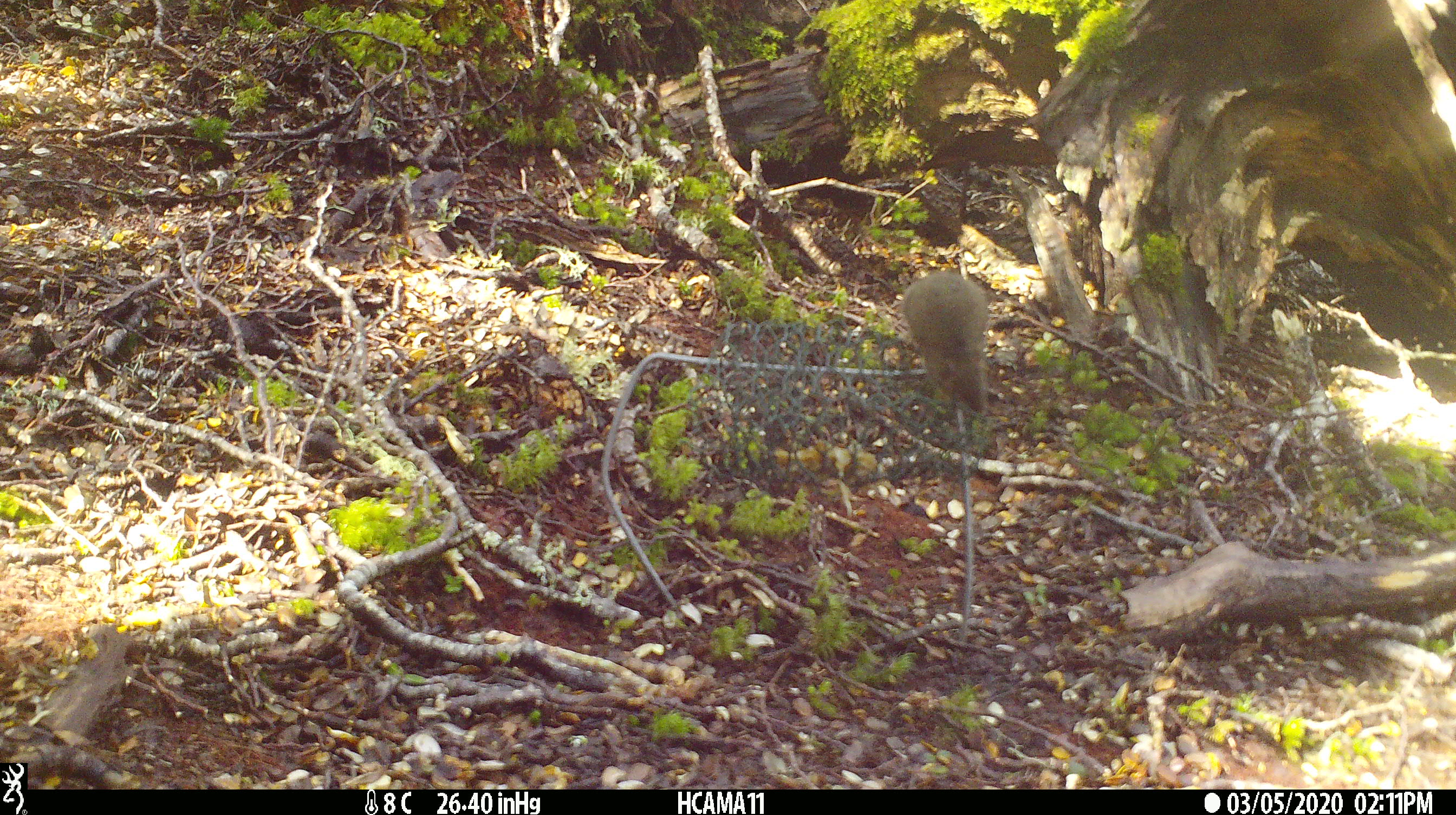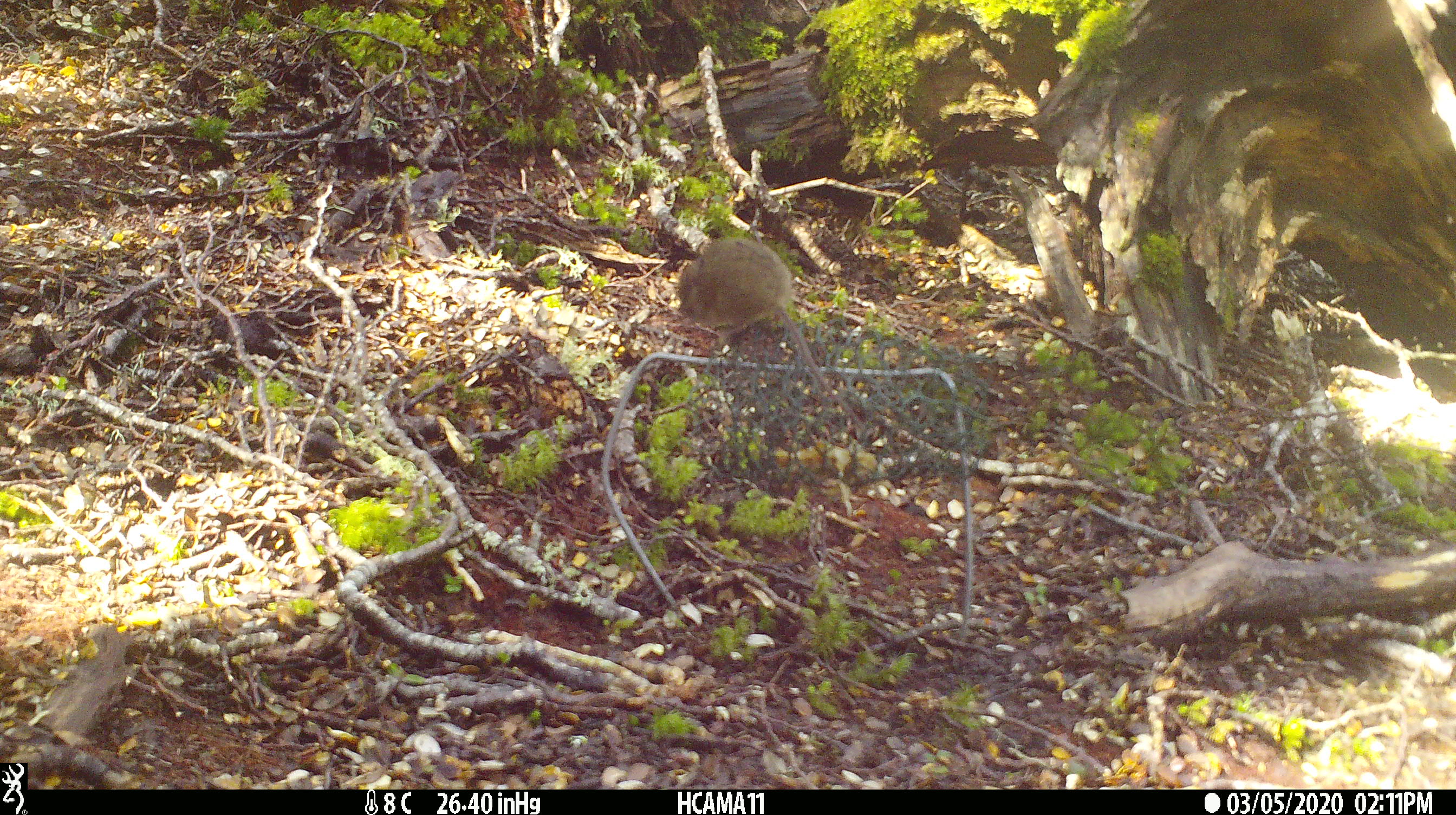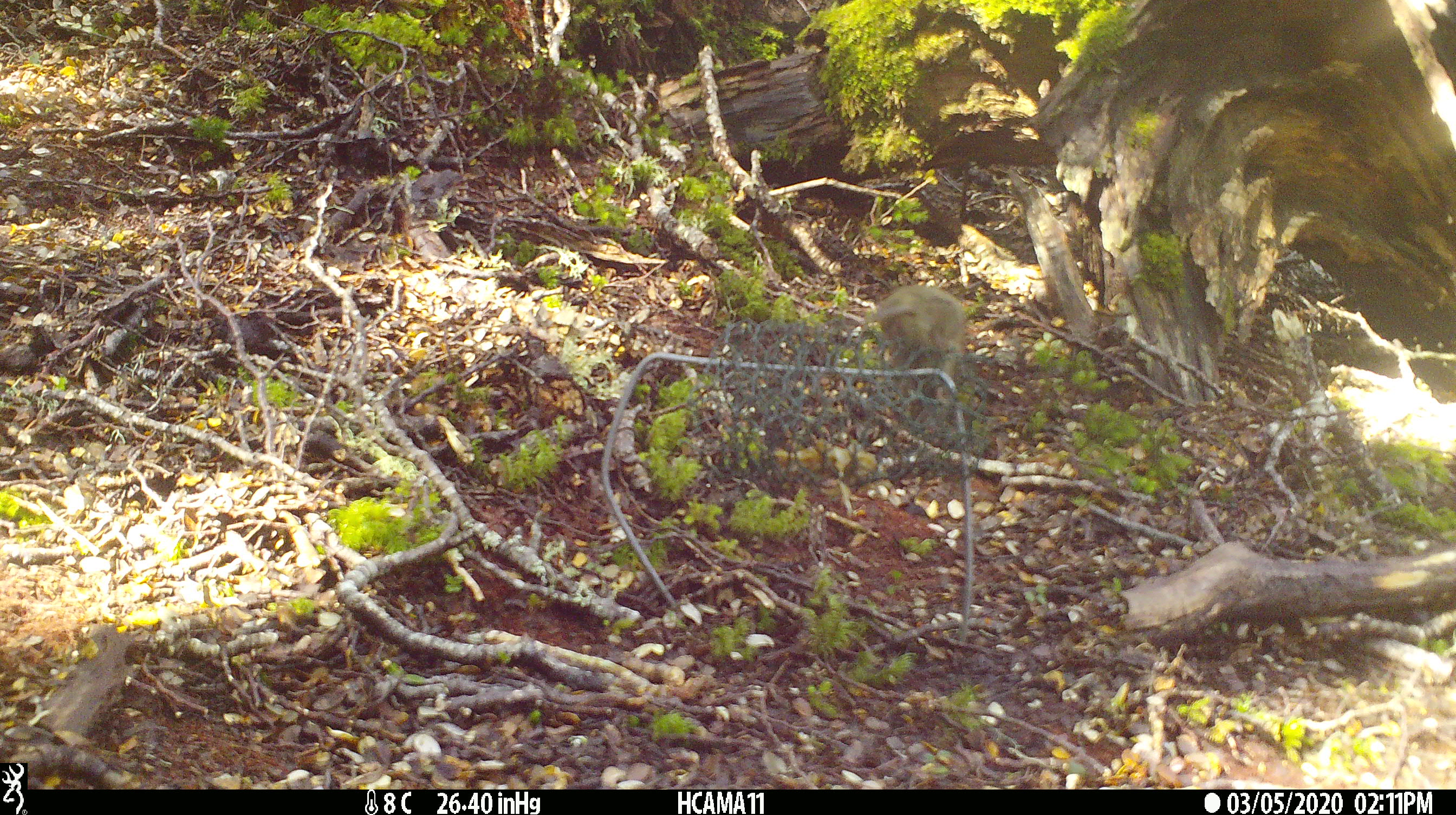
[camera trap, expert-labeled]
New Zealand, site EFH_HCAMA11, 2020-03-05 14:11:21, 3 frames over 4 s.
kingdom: Animalia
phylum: Chordata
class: Mammalia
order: Rodentia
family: Muridae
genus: Mus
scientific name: Mus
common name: mouse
Mouse (Mus).